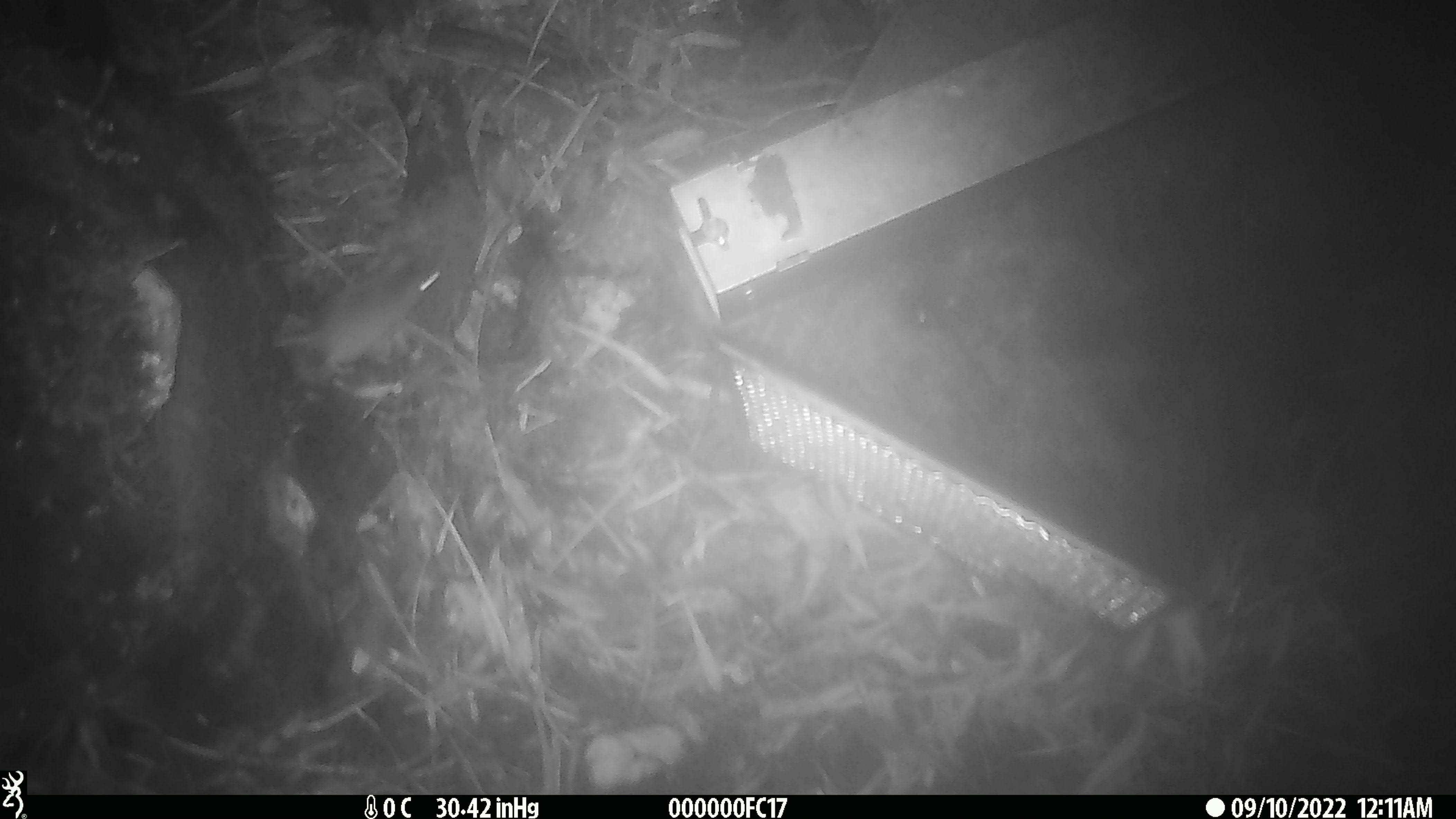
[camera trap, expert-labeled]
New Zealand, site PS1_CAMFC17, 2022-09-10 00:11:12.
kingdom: Animalia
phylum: Chordata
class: Mammalia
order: Rodentia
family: Muridae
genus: Mus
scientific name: Mus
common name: mouse